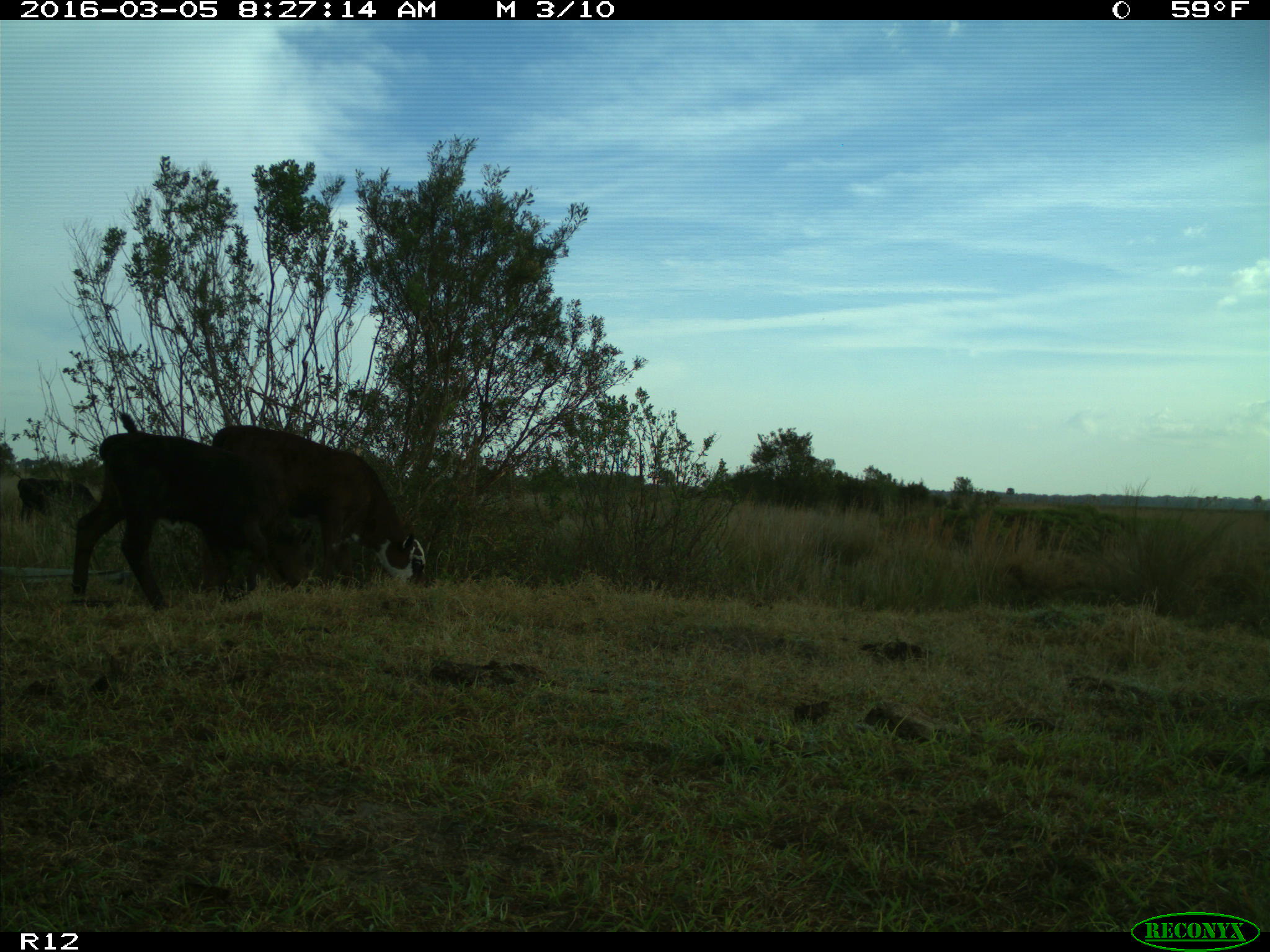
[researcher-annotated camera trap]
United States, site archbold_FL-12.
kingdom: Animalia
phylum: Chordata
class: Mammalia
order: Artiodactyla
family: Bovidae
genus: Bos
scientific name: Bos taurus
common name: domestic cow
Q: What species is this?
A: Bos taurus (domestic cow).